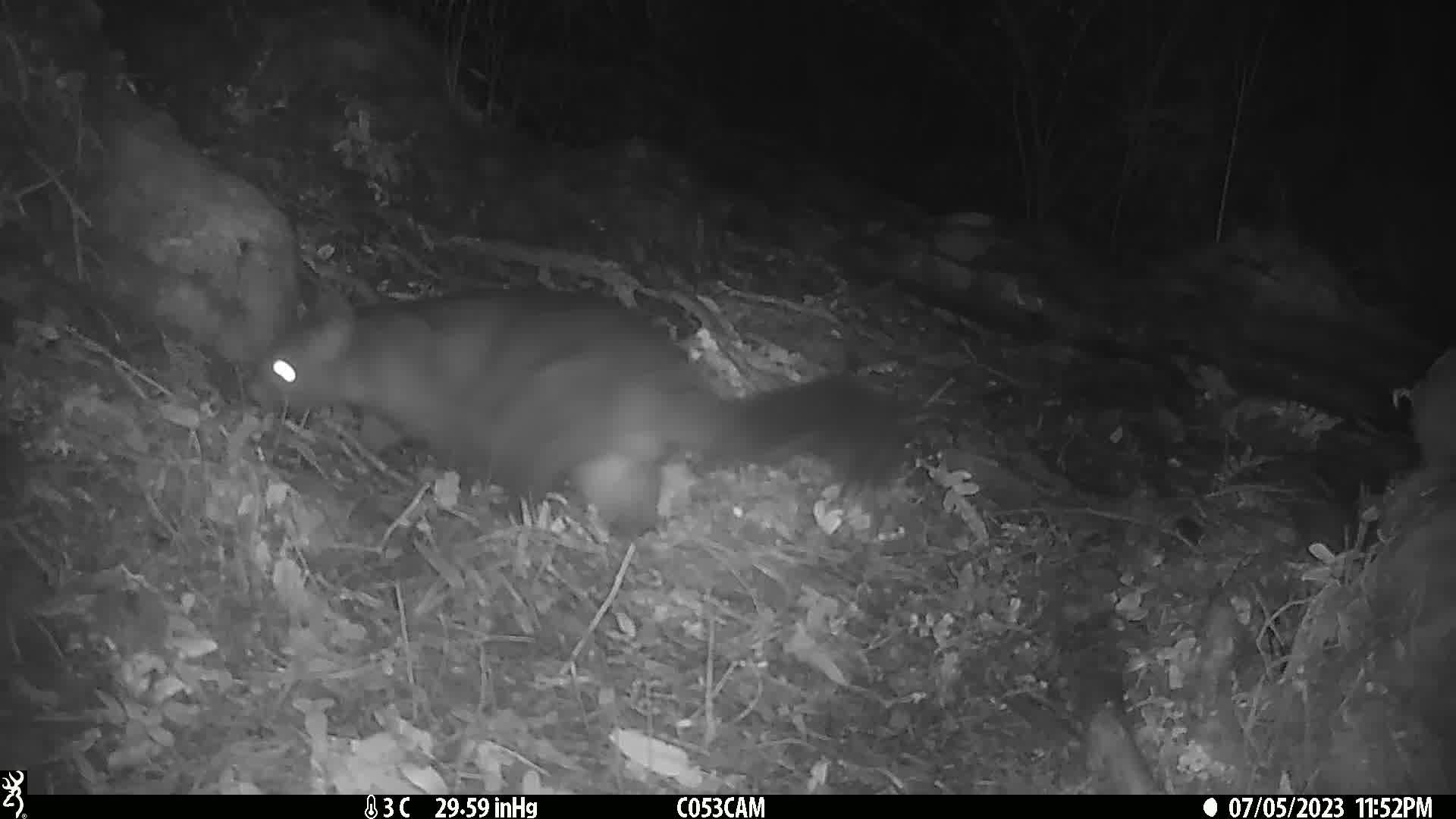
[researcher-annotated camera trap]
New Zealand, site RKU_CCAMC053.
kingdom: Animalia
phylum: Chordata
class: Mammalia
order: Diprotodontia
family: Phalangeridae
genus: Trichosurus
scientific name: Trichosurus vulpecula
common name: common brushtail possum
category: possum